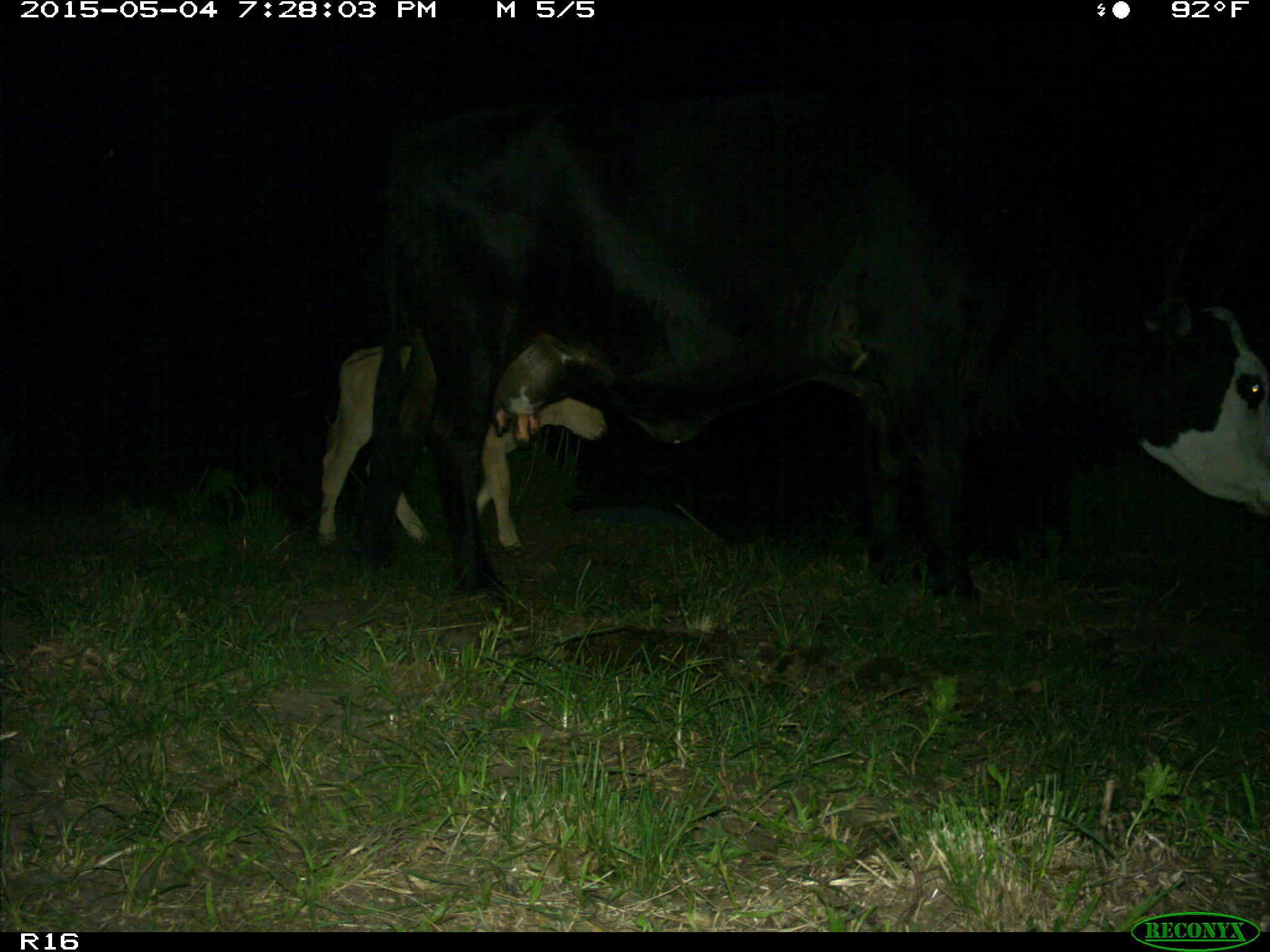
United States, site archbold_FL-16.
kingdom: Animalia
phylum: Chordata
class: Mammalia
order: Artiodactyla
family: Bovidae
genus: Bos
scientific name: Bos taurus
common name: domestic cow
Bos taurus (domestic cow).